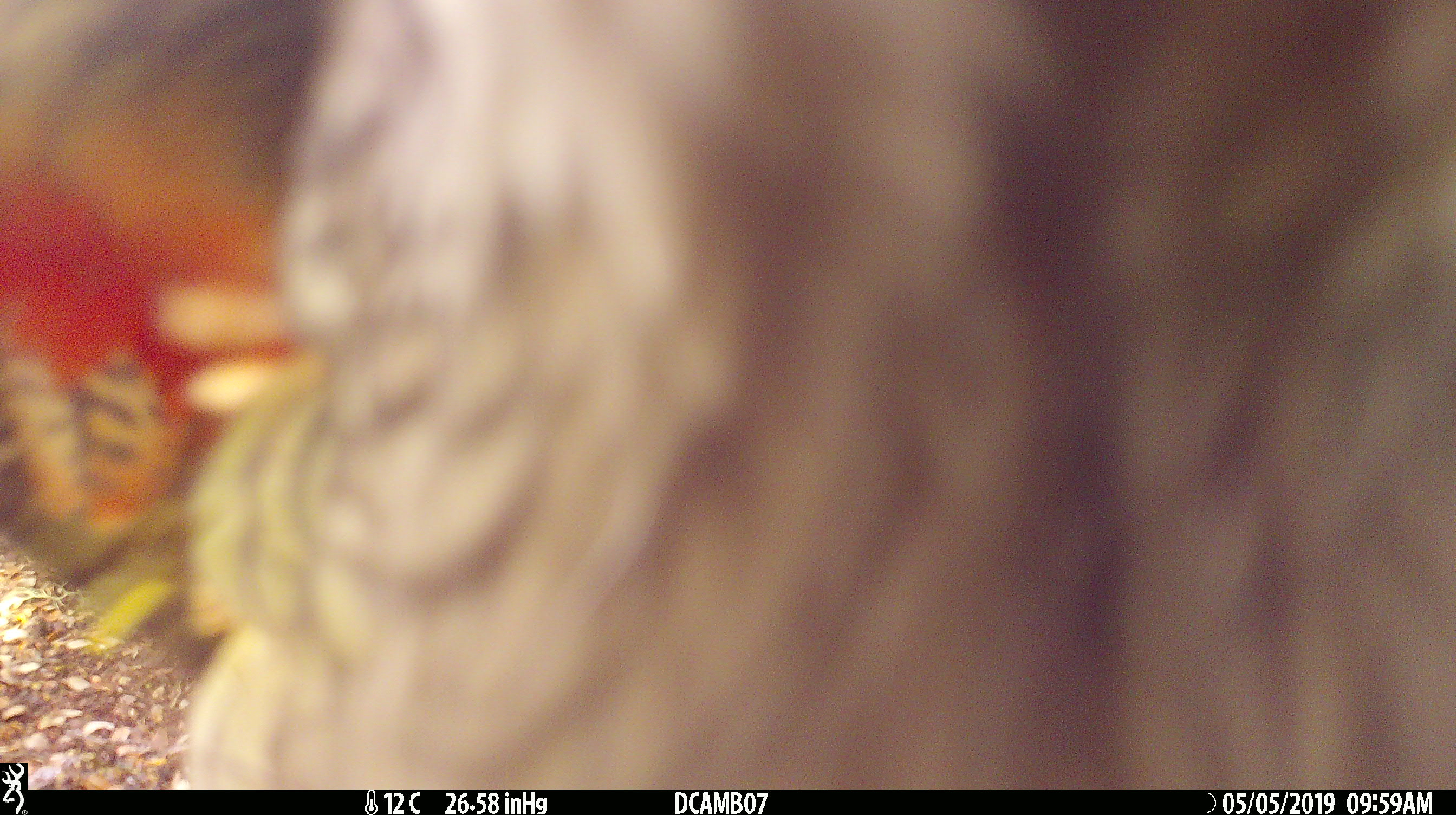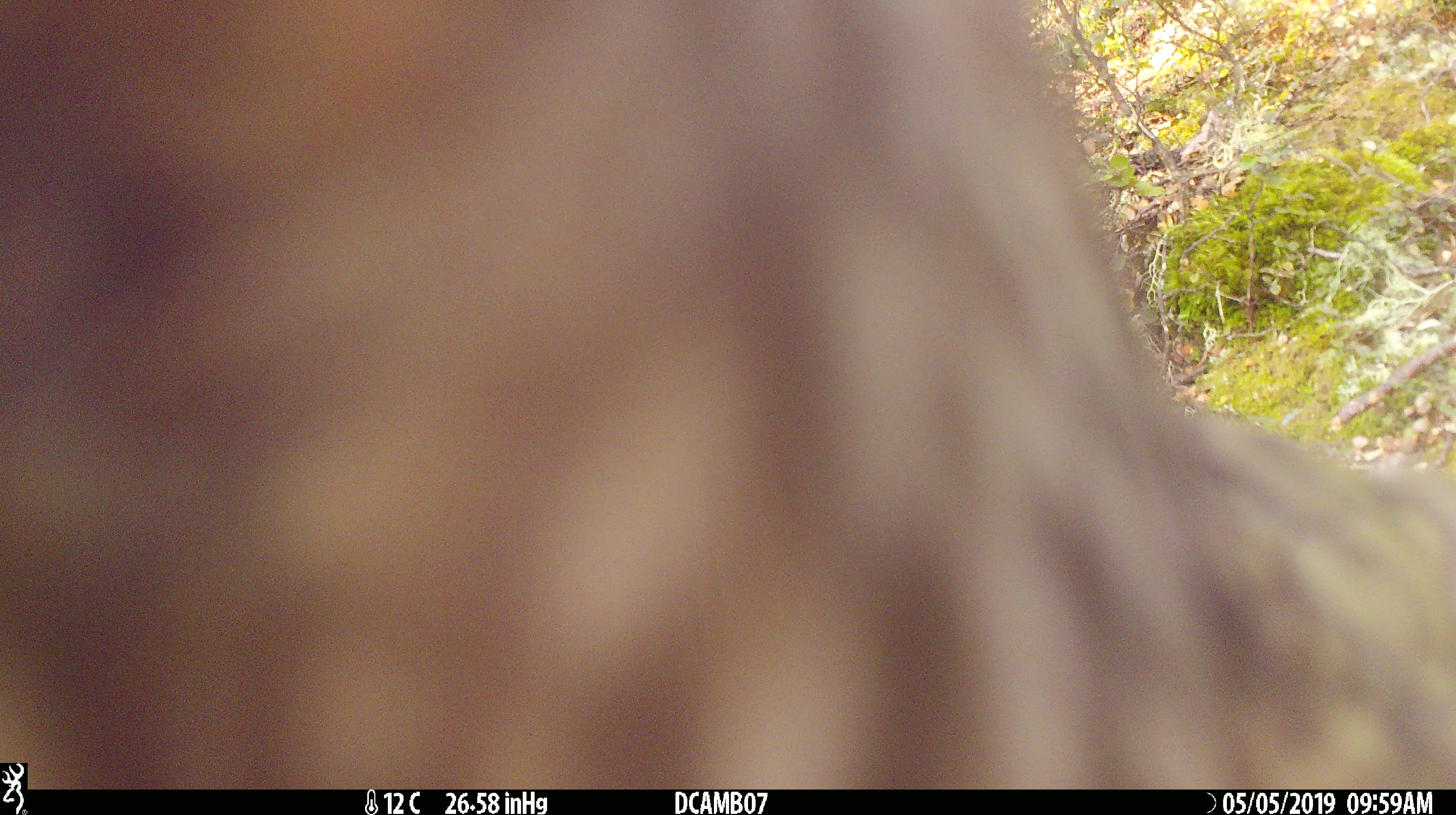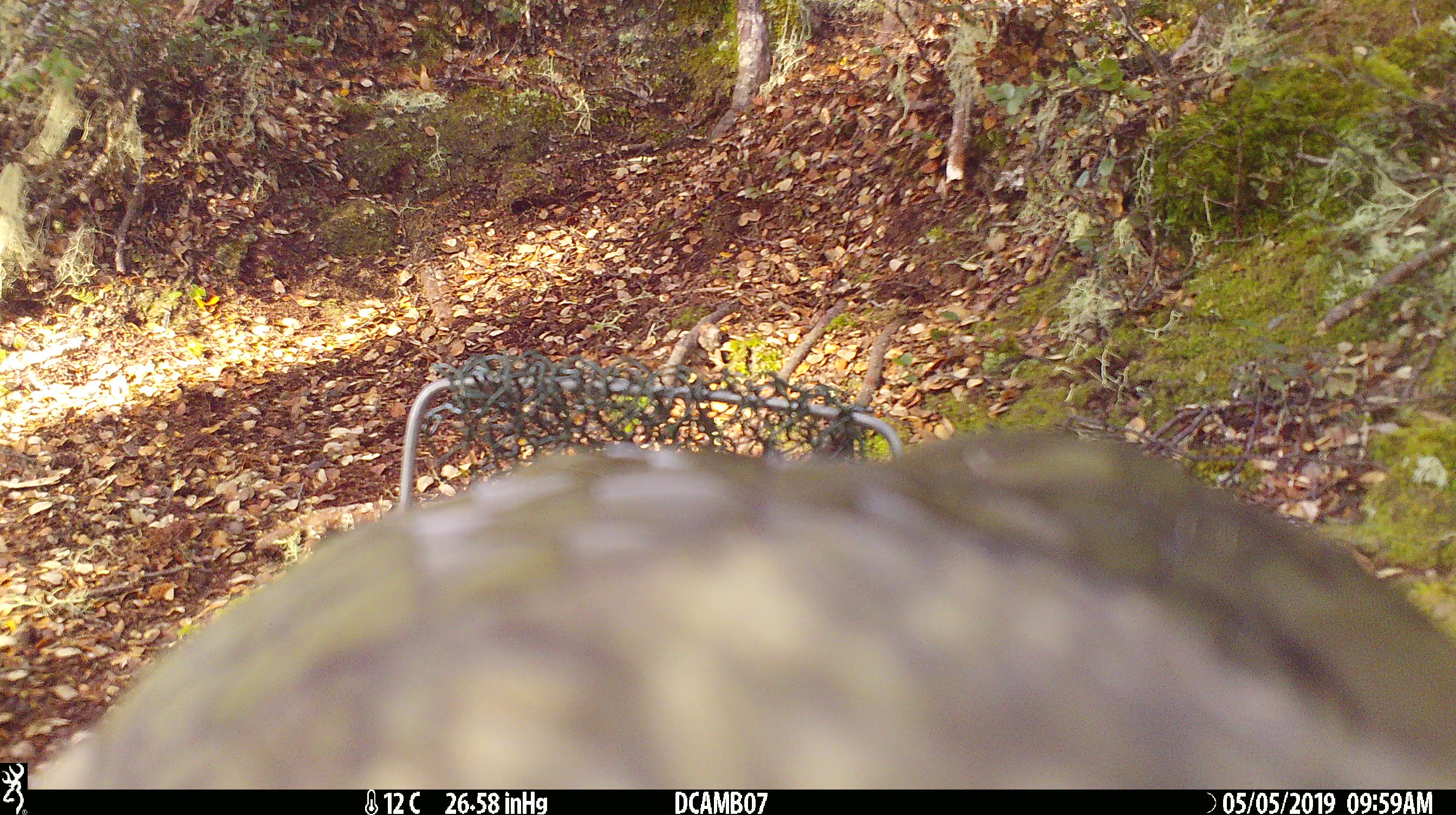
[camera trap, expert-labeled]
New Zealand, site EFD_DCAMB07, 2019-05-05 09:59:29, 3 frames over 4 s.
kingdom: Animalia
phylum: Chordata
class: Aves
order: Psittaciformes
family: Strigopidae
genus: Nestor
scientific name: Nestor notabilis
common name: kea